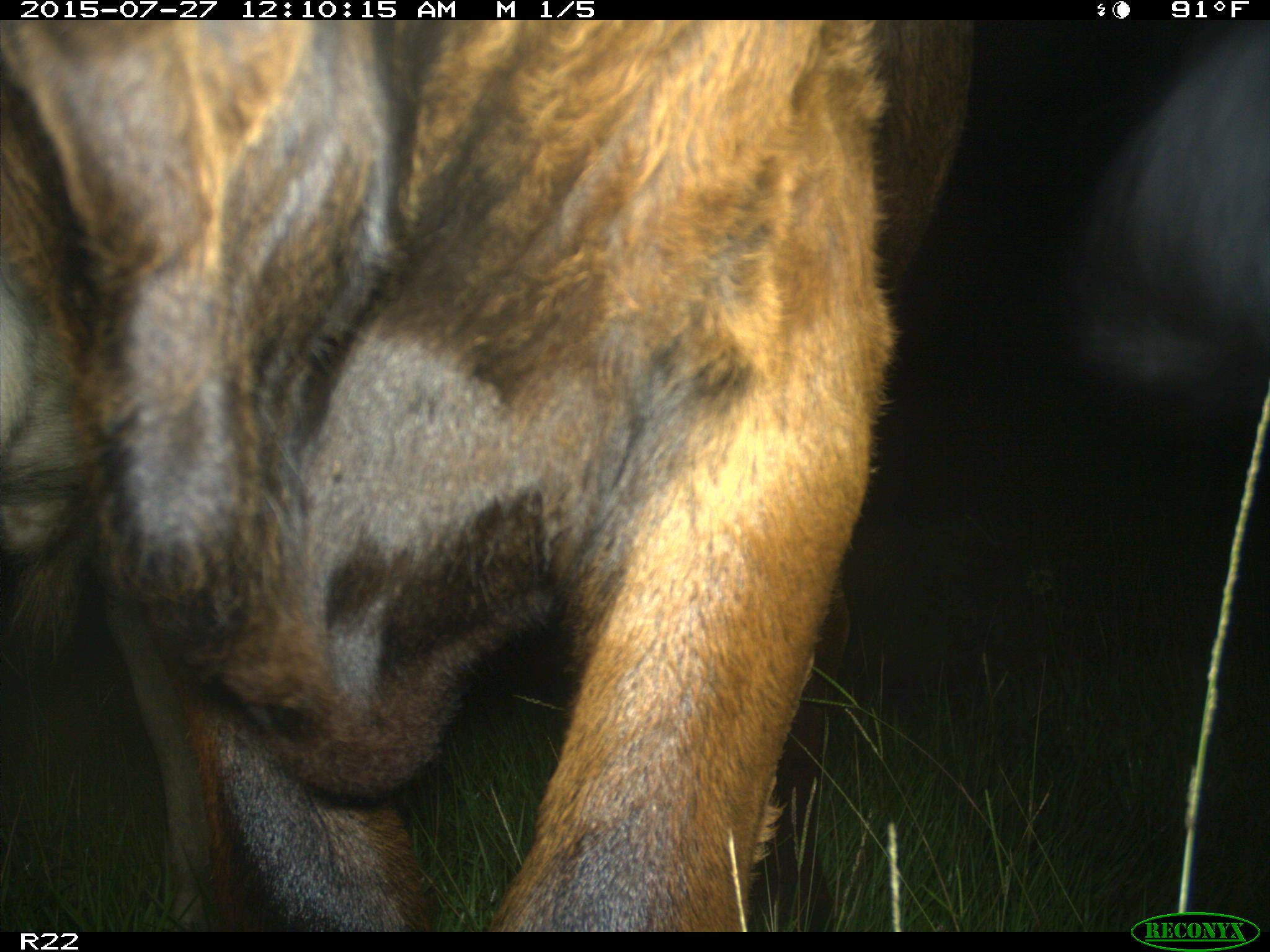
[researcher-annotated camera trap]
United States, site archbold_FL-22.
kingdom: Animalia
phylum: Chordata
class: Mammalia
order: Artiodactyla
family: Bovidae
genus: Bos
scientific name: Bos taurus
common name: domestic cow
Bos taurus (domestic cow).